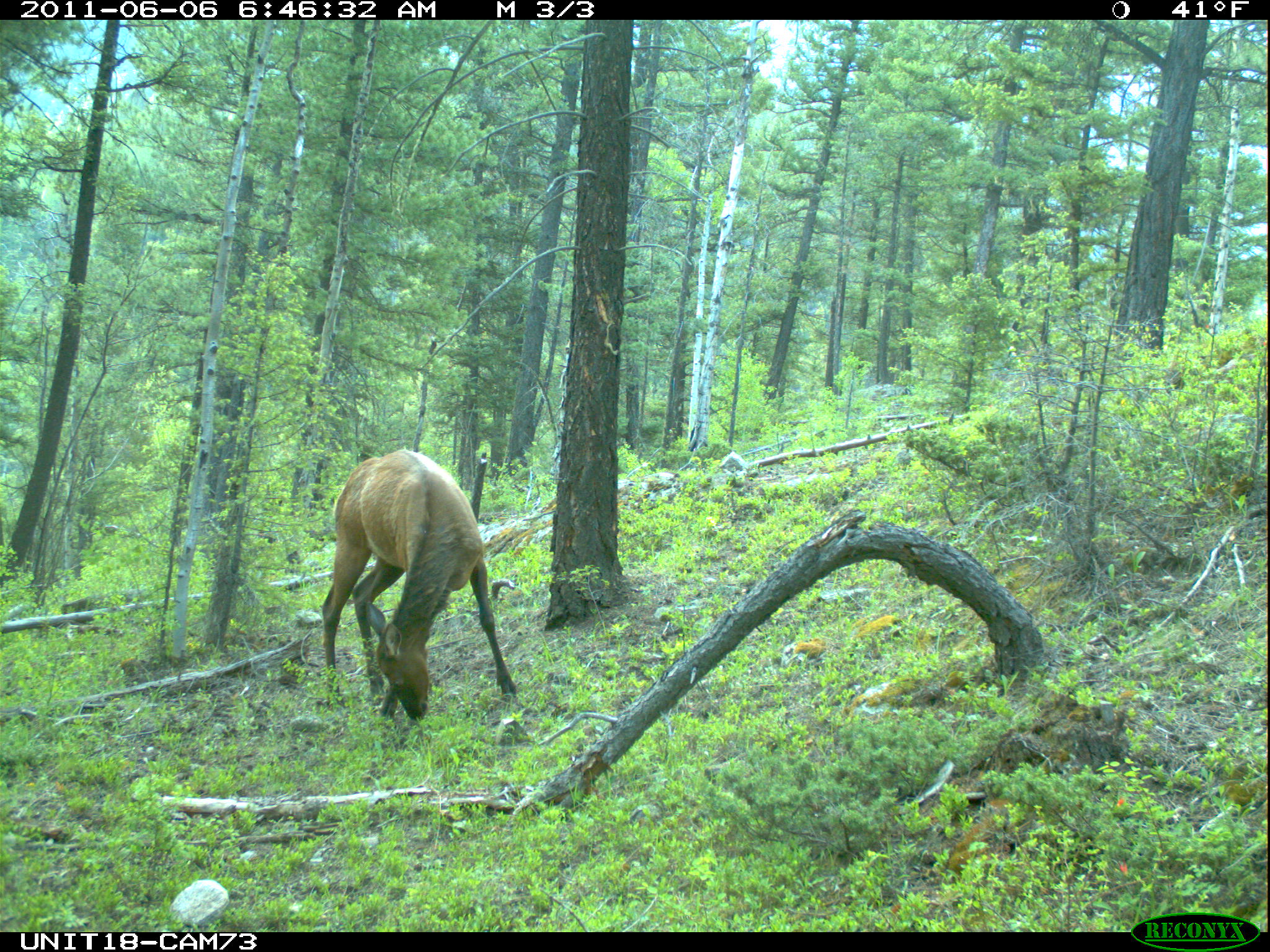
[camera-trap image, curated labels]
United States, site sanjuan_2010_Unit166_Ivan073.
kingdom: Animalia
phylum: Chordata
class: Mammalia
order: Artiodactyla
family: Cervidae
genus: Cervus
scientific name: Cervus elaphus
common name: red deer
Cervus elaphus (red deer).